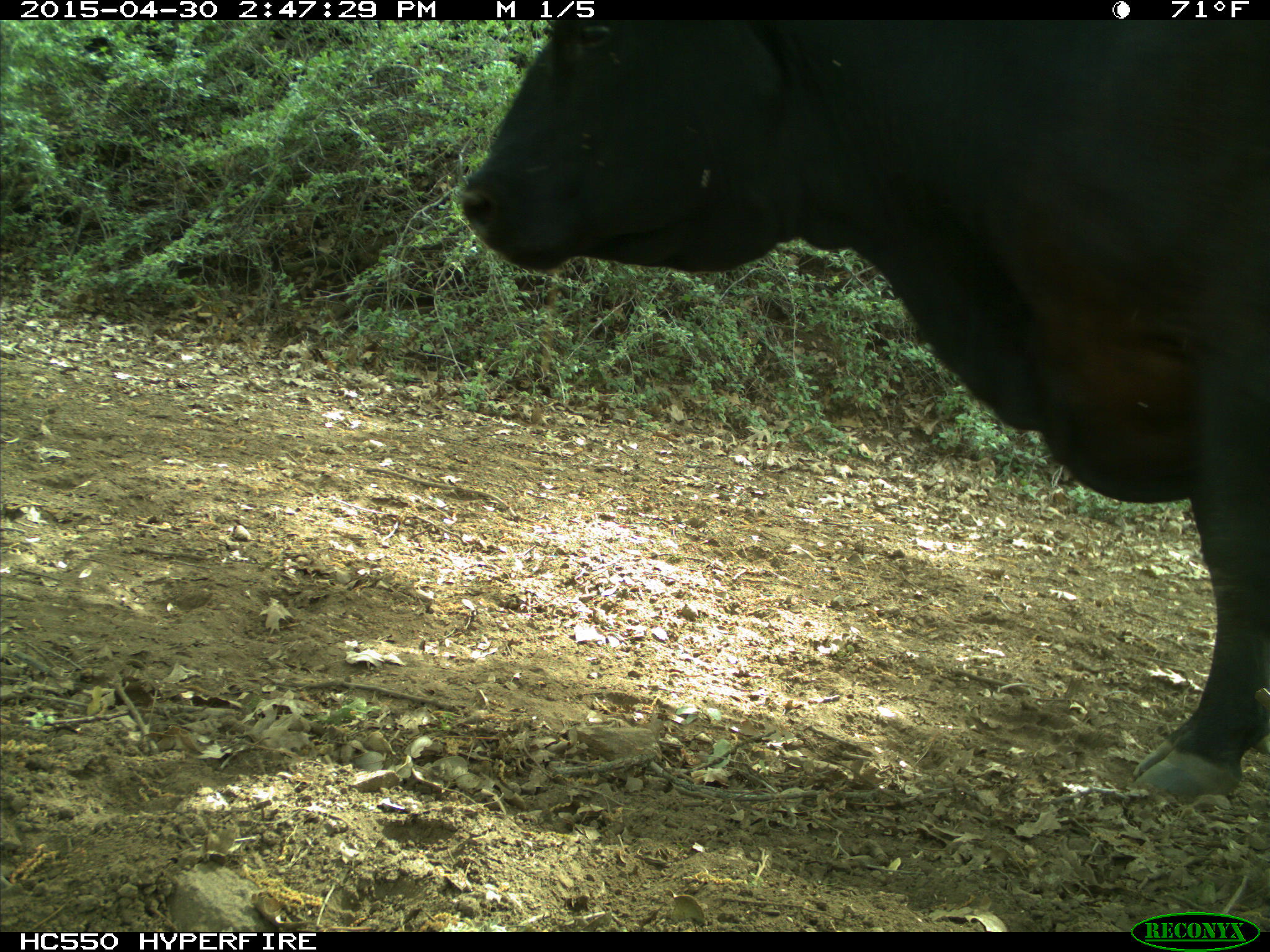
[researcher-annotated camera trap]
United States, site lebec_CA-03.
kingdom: Animalia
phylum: Chordata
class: Mammalia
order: Artiodactyla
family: Bovidae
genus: Bos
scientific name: Bos taurus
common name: domestic cow